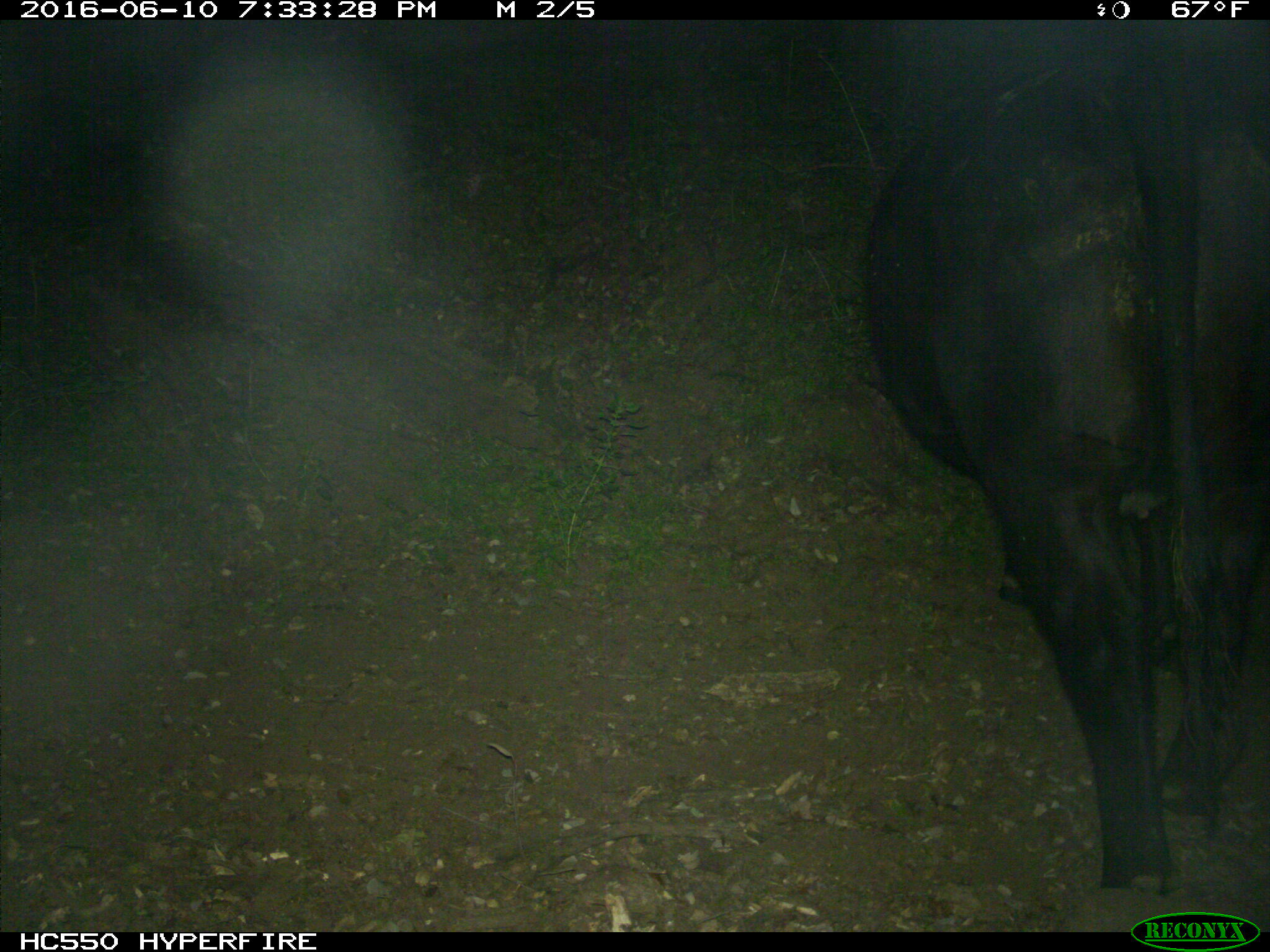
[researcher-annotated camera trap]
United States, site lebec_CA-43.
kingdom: Animalia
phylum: Chordata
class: Mammalia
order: Artiodactyla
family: Bovidae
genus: Bos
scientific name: Bos taurus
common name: domestic cow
Bos taurus (domestic cow).